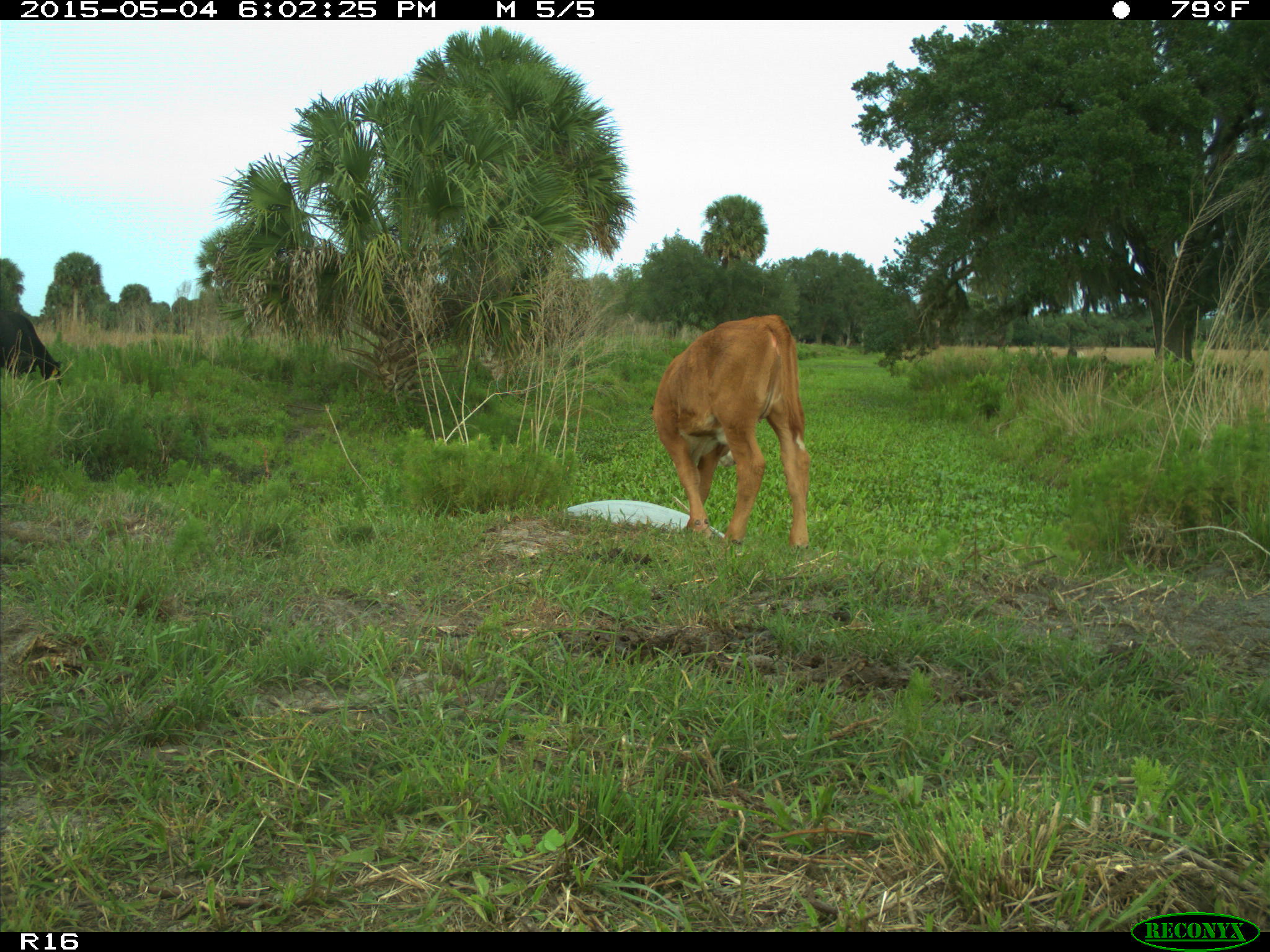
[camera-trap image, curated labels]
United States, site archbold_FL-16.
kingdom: Animalia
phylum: Chordata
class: Mammalia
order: Artiodactyla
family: Bovidae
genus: Bos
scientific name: Bos taurus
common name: domestic cow